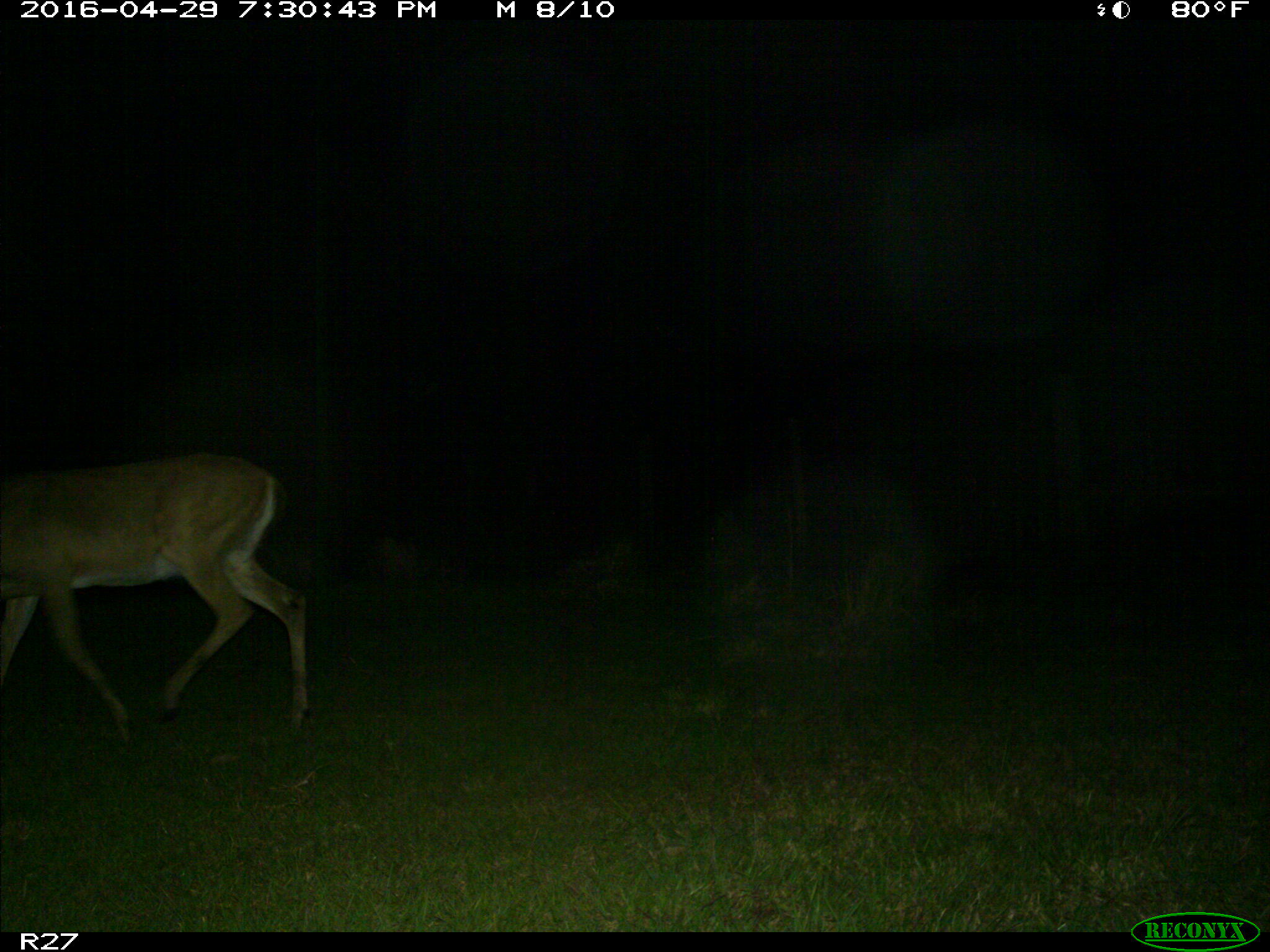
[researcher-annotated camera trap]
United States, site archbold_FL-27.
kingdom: Animalia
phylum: Chordata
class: Mammalia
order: Artiodactyla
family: Cervidae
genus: Odocoileus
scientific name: Odocoileus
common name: deer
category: unidentified deer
Unidentified deer (deer) (Odocoileus).